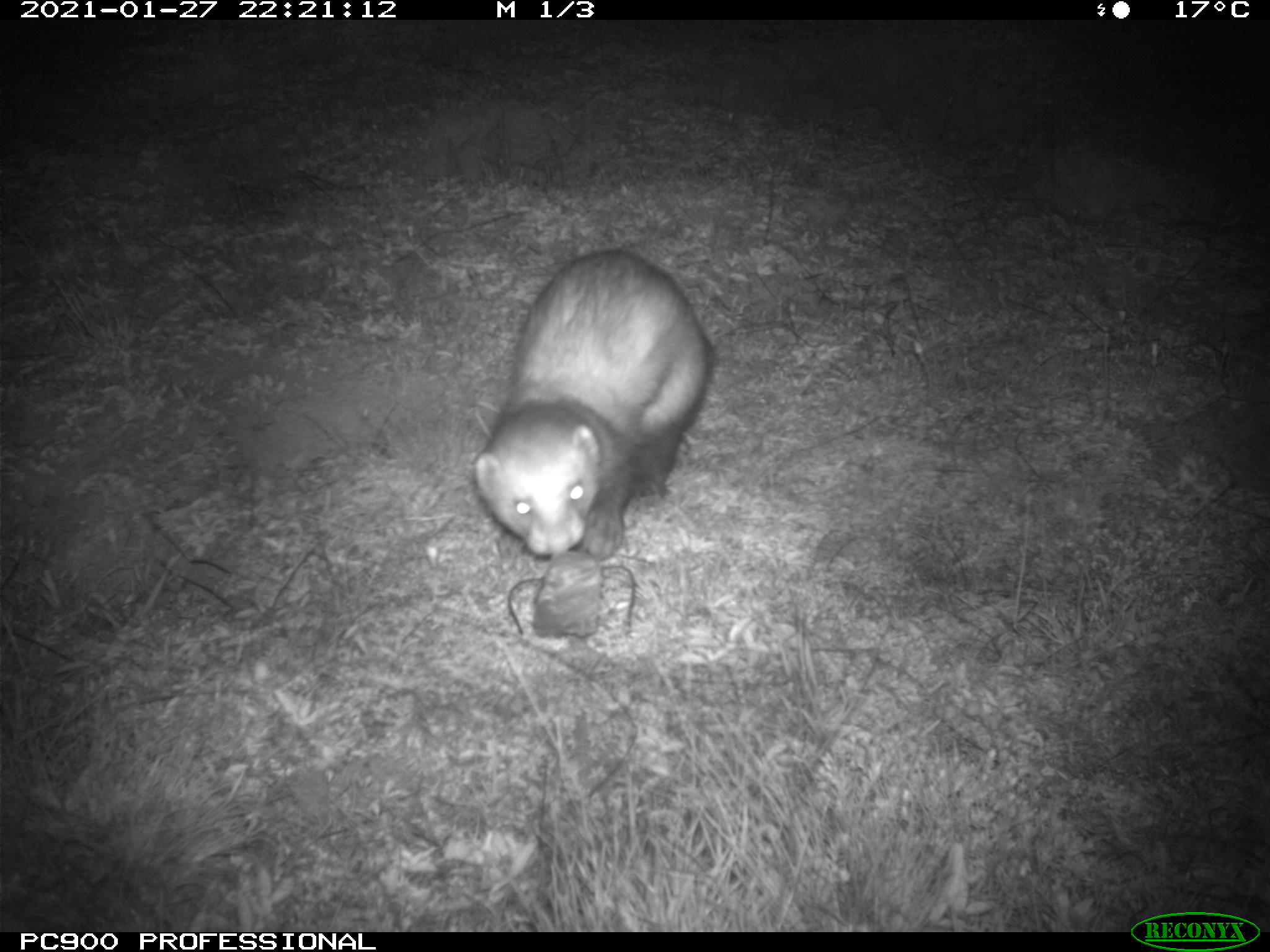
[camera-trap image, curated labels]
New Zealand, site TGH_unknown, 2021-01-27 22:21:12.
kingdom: Animalia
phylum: Chordata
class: Mammalia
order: Carnivora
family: Mustelidae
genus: Mustela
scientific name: Mustela furo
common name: ferret